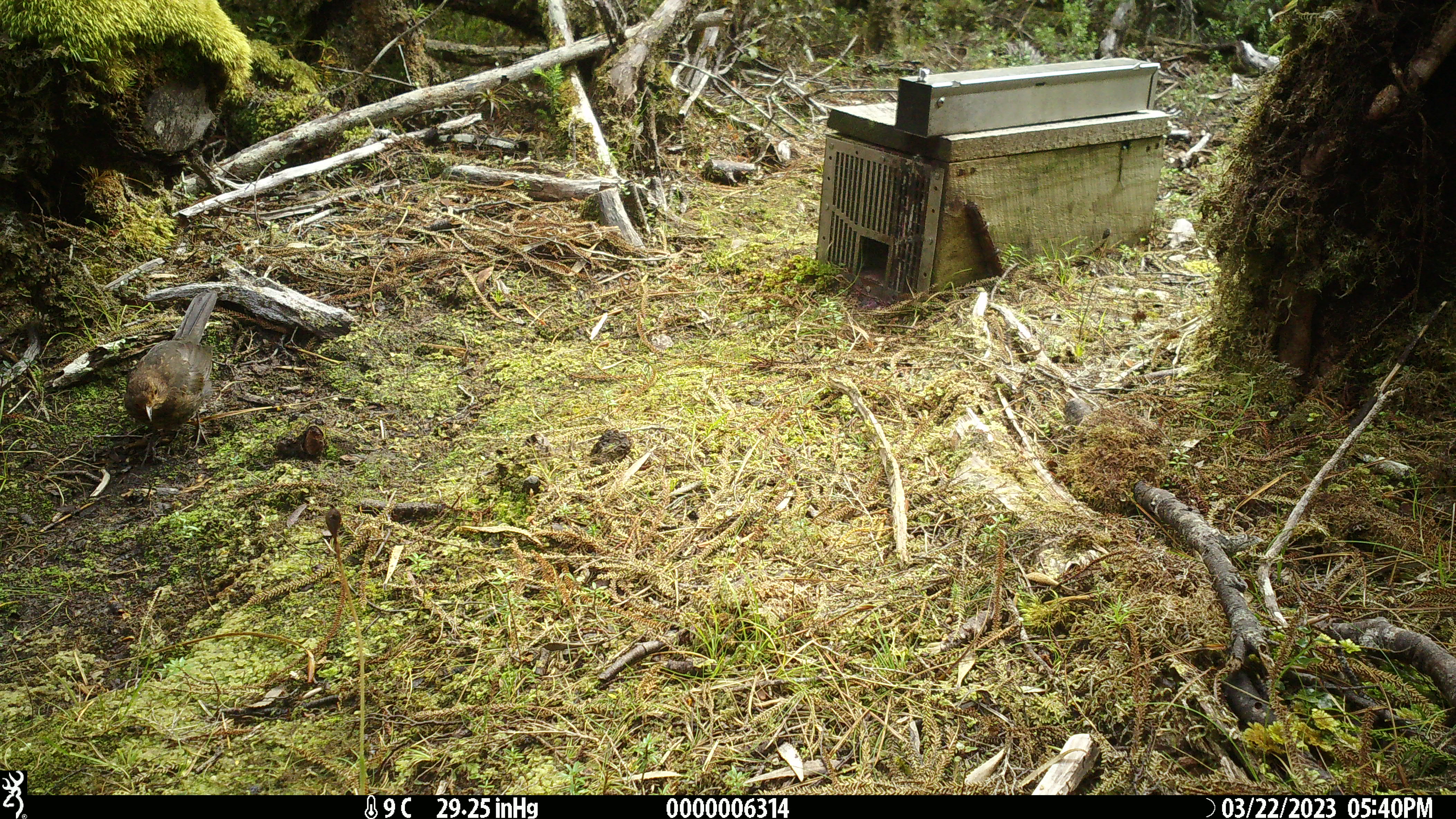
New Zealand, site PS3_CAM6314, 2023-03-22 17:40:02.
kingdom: Animalia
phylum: Chordata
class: Aves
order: Passeriformes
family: Turdidae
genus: Turdus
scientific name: Turdus merula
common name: eurasian blackbird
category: blackbird